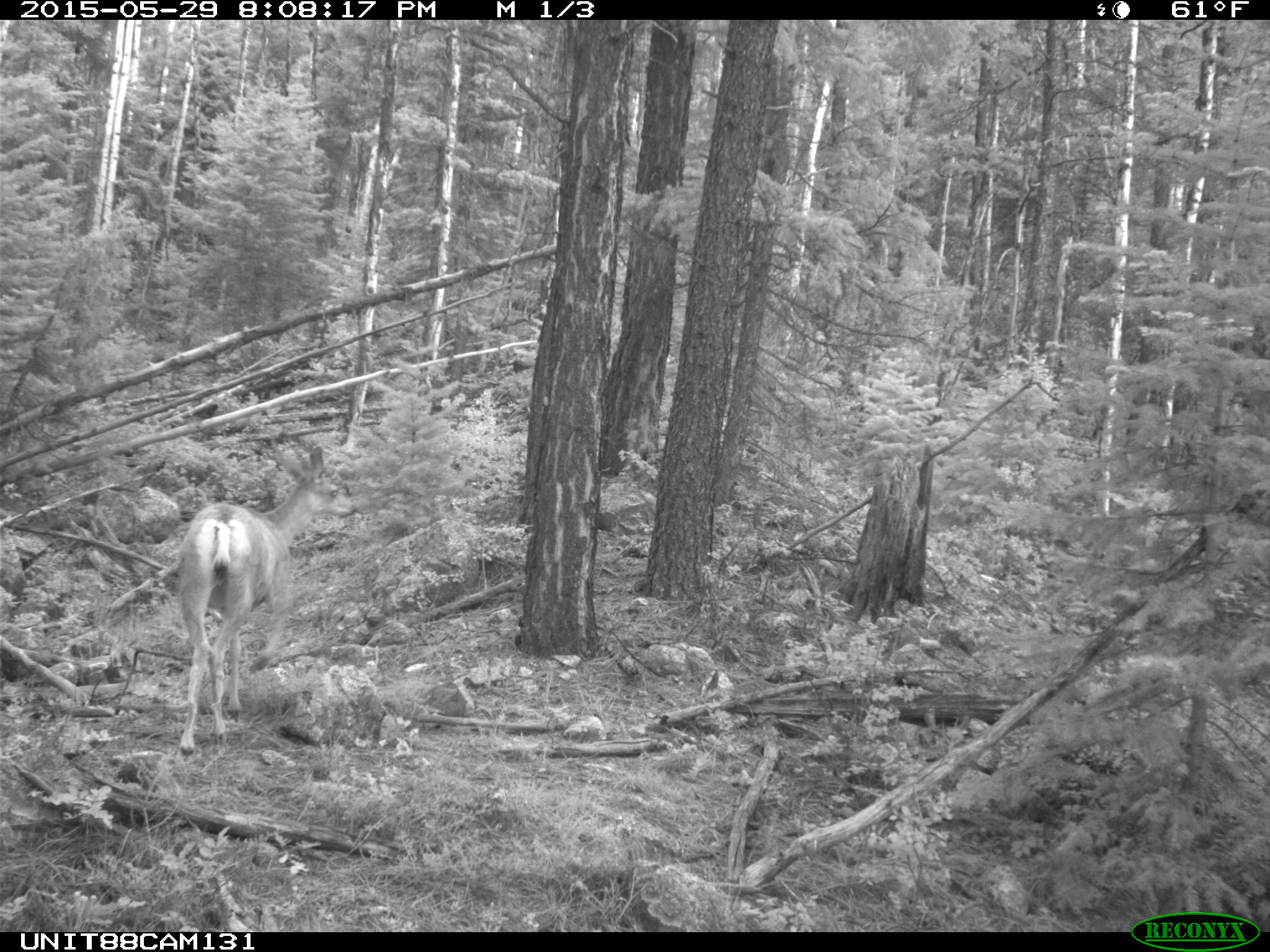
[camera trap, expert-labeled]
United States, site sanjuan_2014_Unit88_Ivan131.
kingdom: Animalia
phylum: Chordata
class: Mammalia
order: Artiodactyla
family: Cervidae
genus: Odocoileus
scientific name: Odocoileus hemionus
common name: mule deer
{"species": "Odocoileus hemionus (mule deer)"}